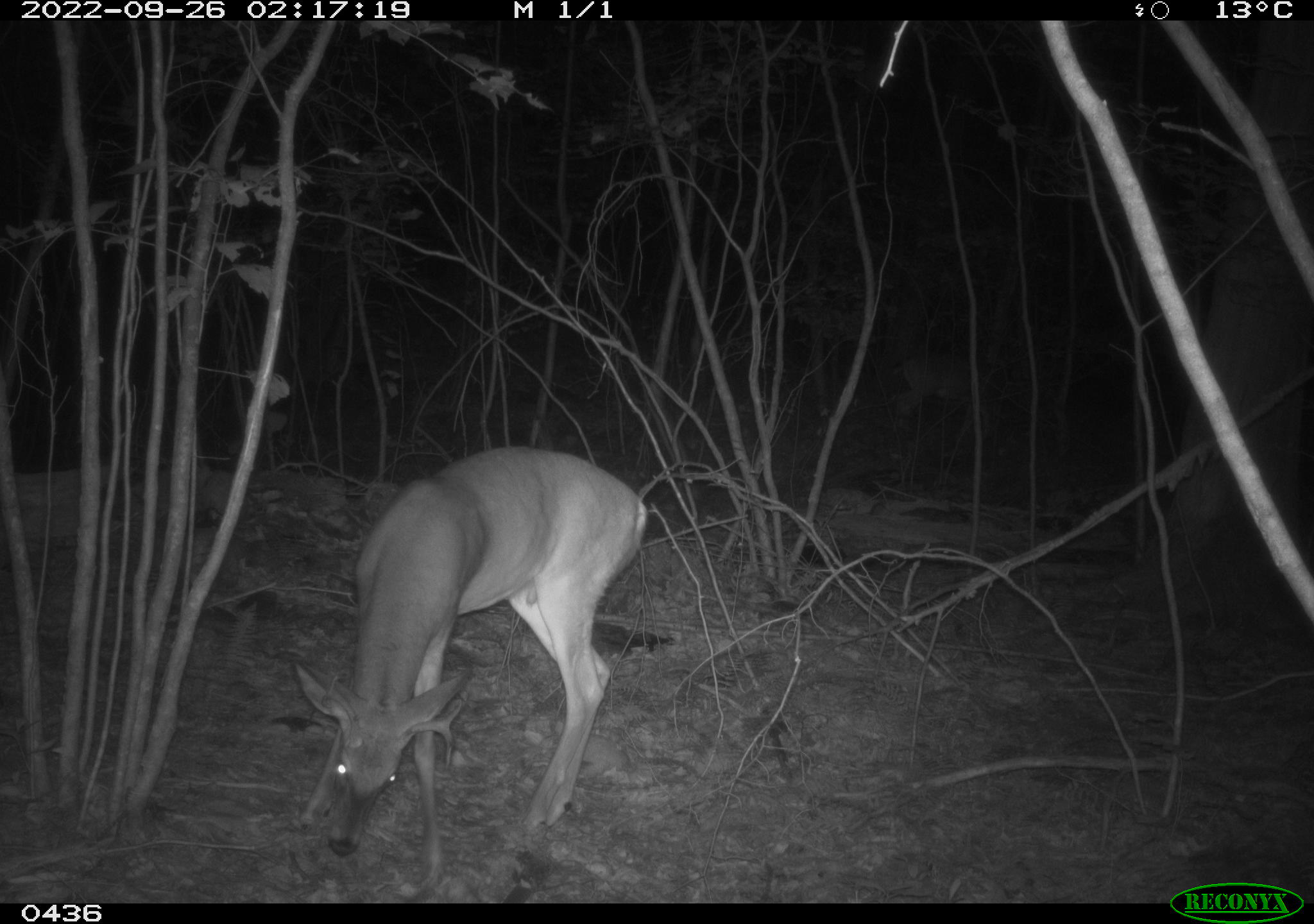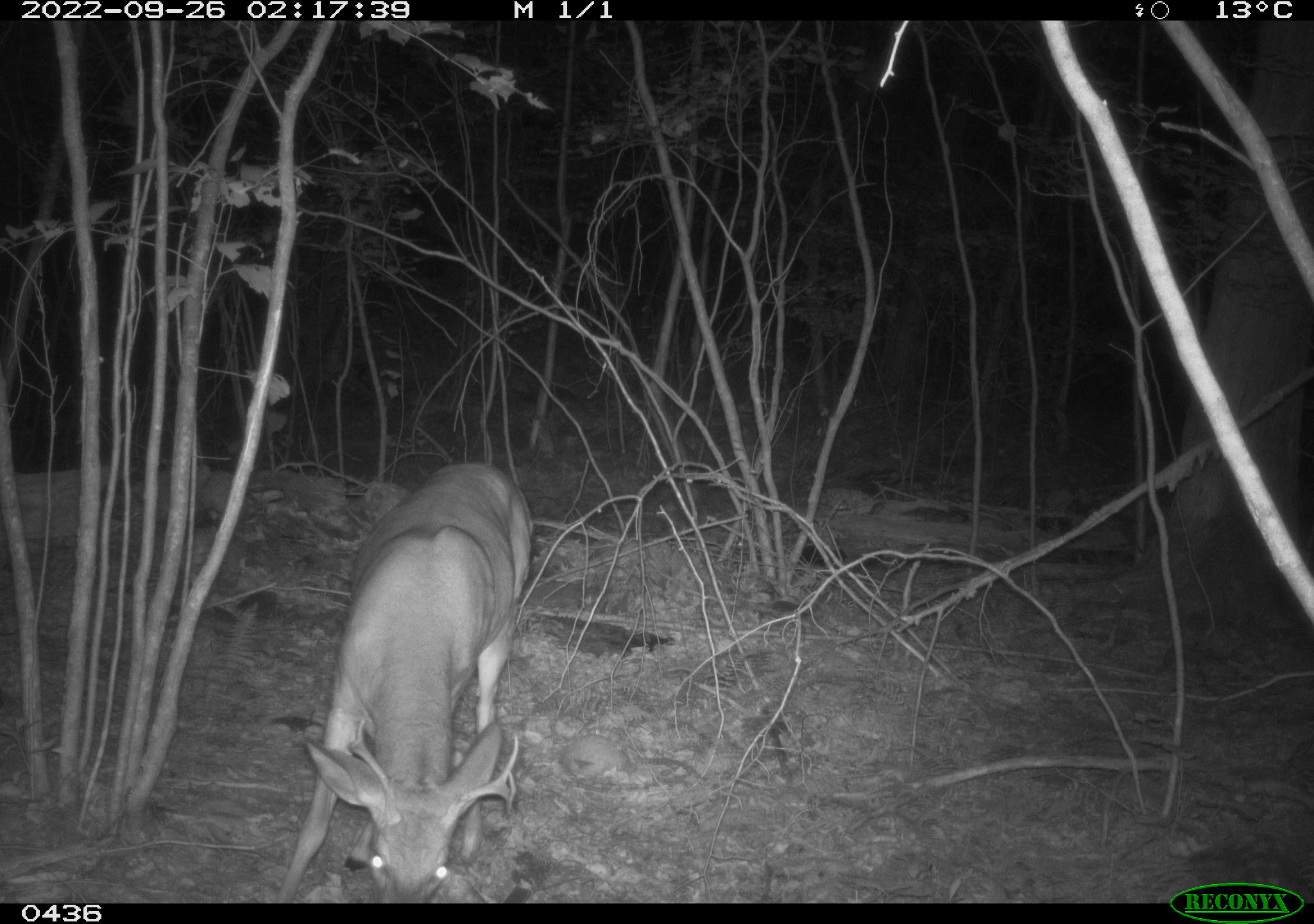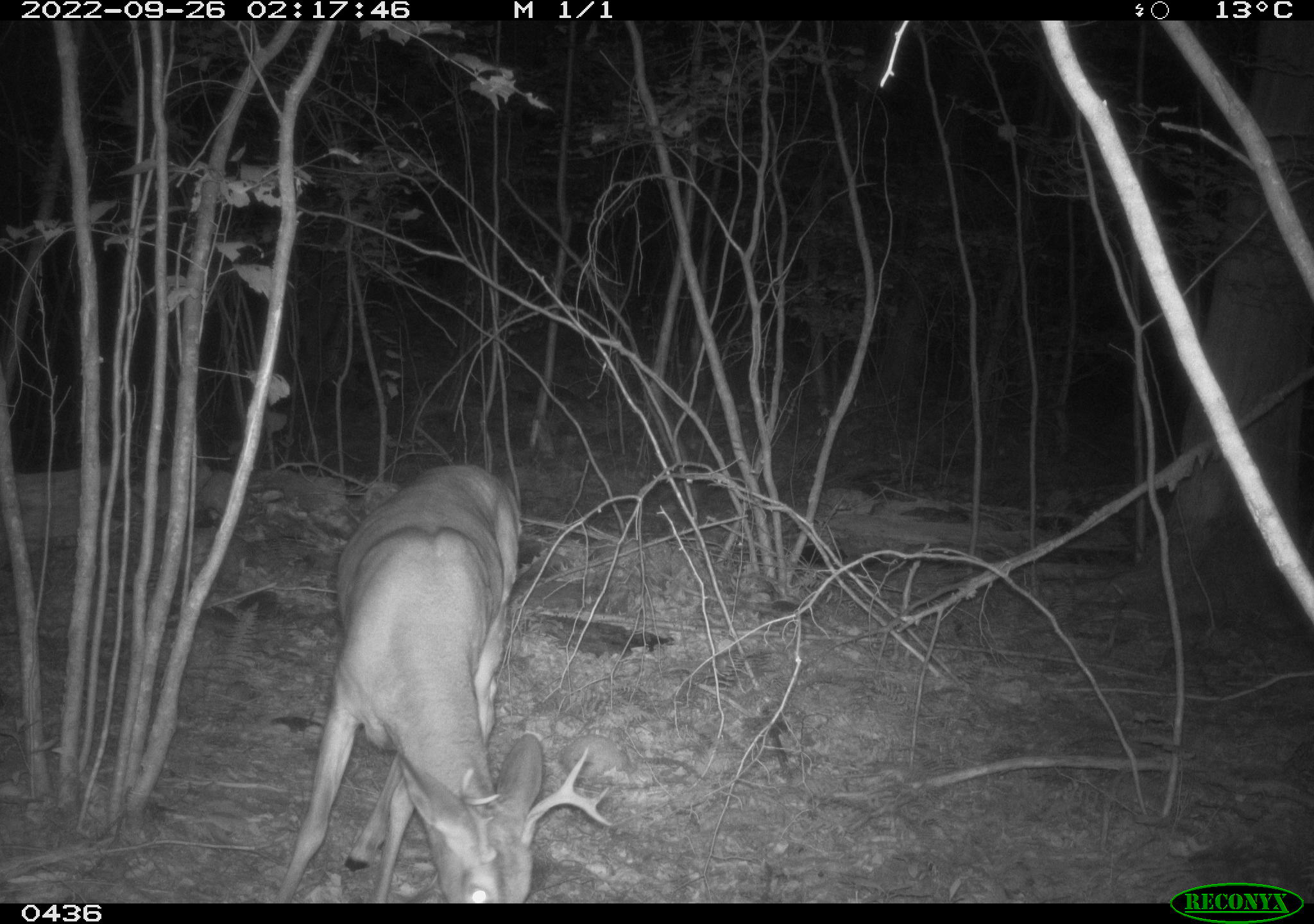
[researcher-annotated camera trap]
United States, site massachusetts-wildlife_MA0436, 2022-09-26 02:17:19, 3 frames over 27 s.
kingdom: Animalia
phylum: Chordata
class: Mammalia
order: Artiodactyla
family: Cervidae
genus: Odocoileus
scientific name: Odocoileus virginianus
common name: white-tailed deer